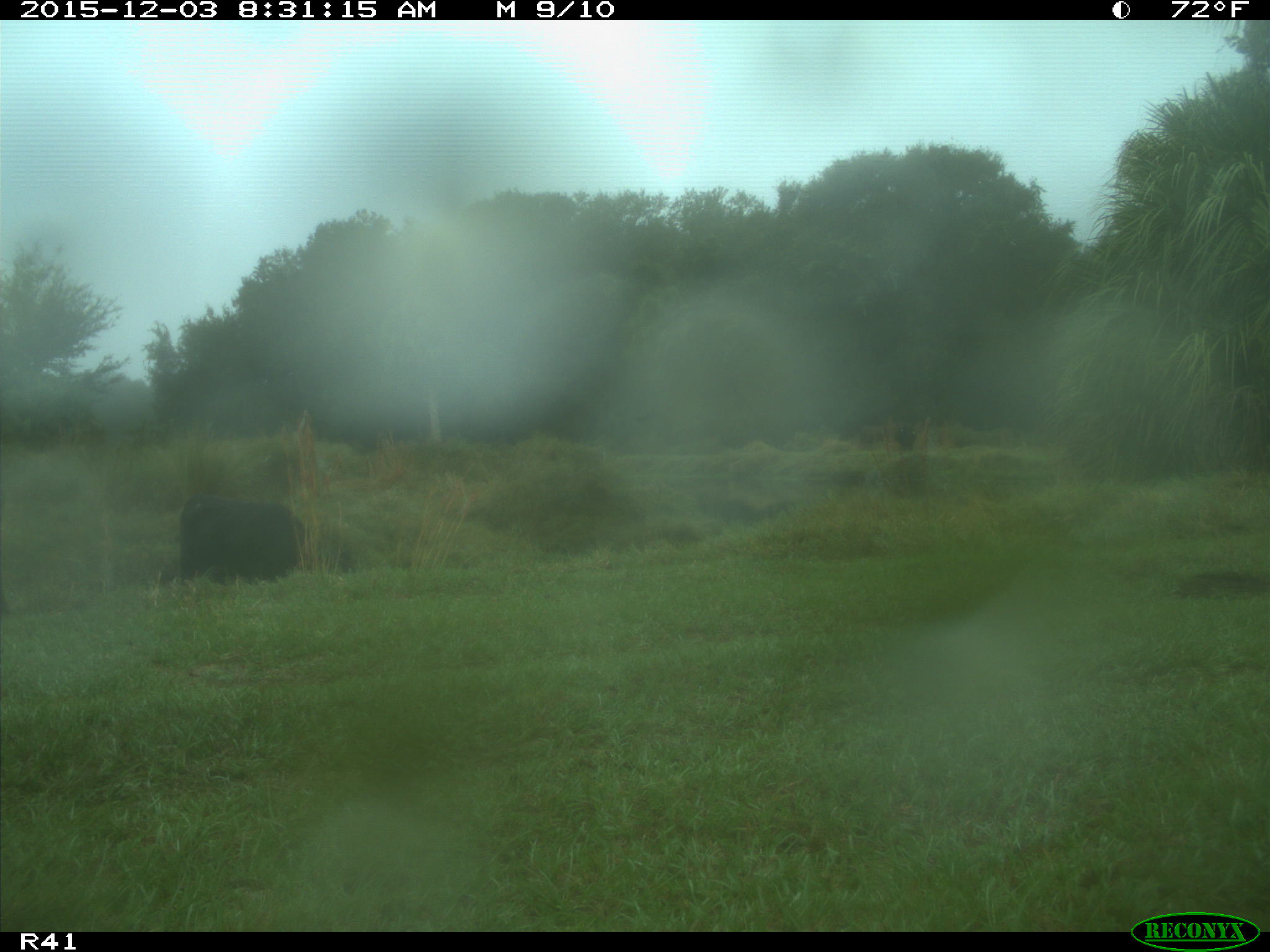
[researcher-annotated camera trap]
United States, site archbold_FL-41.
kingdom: Animalia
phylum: Chordata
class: Mammalia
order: Artiodactyla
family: Bovidae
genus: Bos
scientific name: Bos taurus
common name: domestic cow